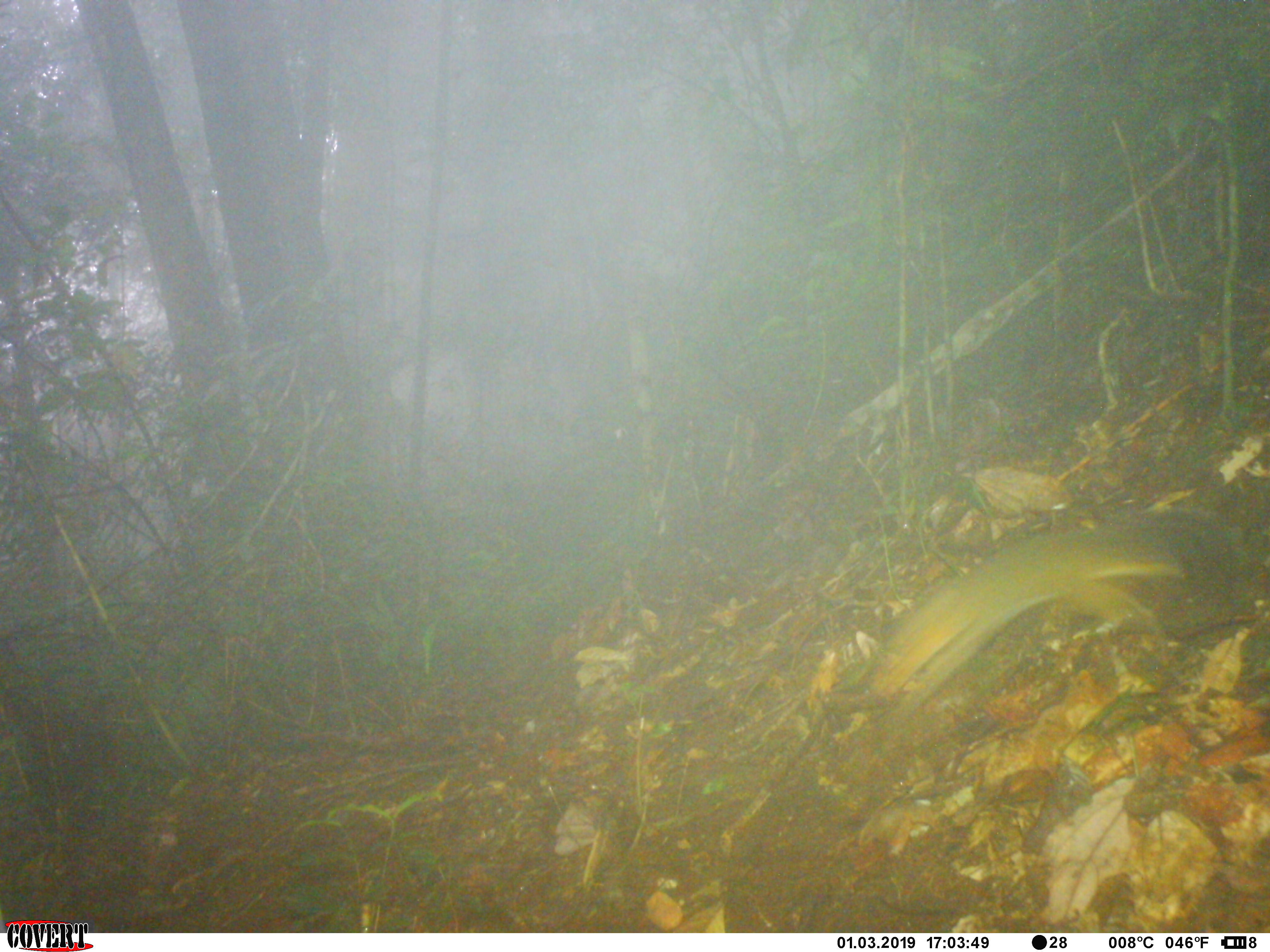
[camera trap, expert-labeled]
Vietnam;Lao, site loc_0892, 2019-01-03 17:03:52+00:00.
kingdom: Animalia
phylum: Chordata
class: Mammalia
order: Rodentia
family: Sciuridae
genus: Dremomys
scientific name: Dremomys rufigenis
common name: red-cheeked squirrel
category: red cheeked squirrel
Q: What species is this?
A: Red cheeked squirrel (red-cheeked squirrel) (Dremomys rufigenis).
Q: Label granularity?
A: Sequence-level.